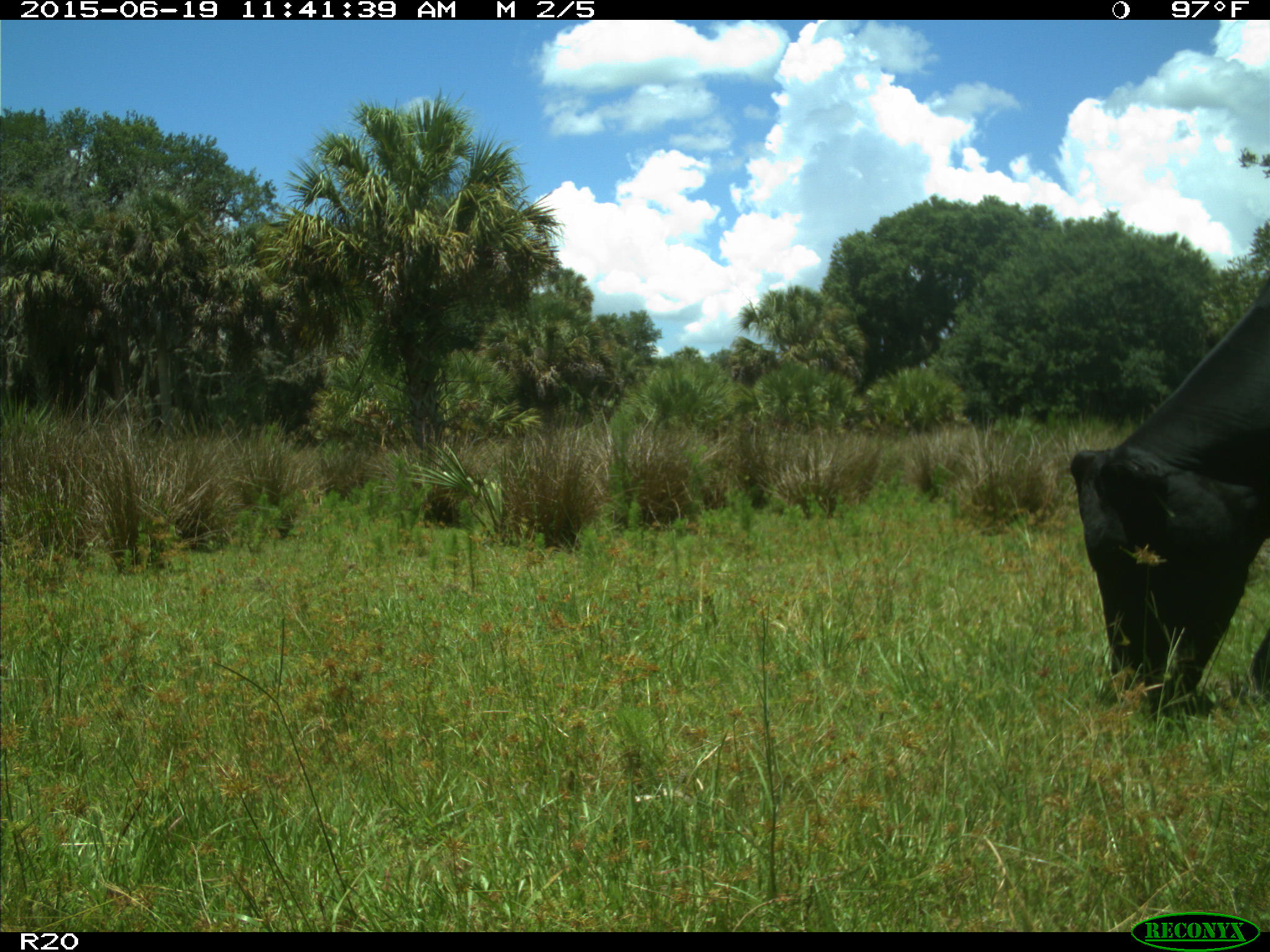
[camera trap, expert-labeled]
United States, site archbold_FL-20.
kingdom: Animalia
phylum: Chordata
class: Mammalia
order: Artiodactyla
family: Bovidae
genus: Bos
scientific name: Bos taurus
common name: domestic cow